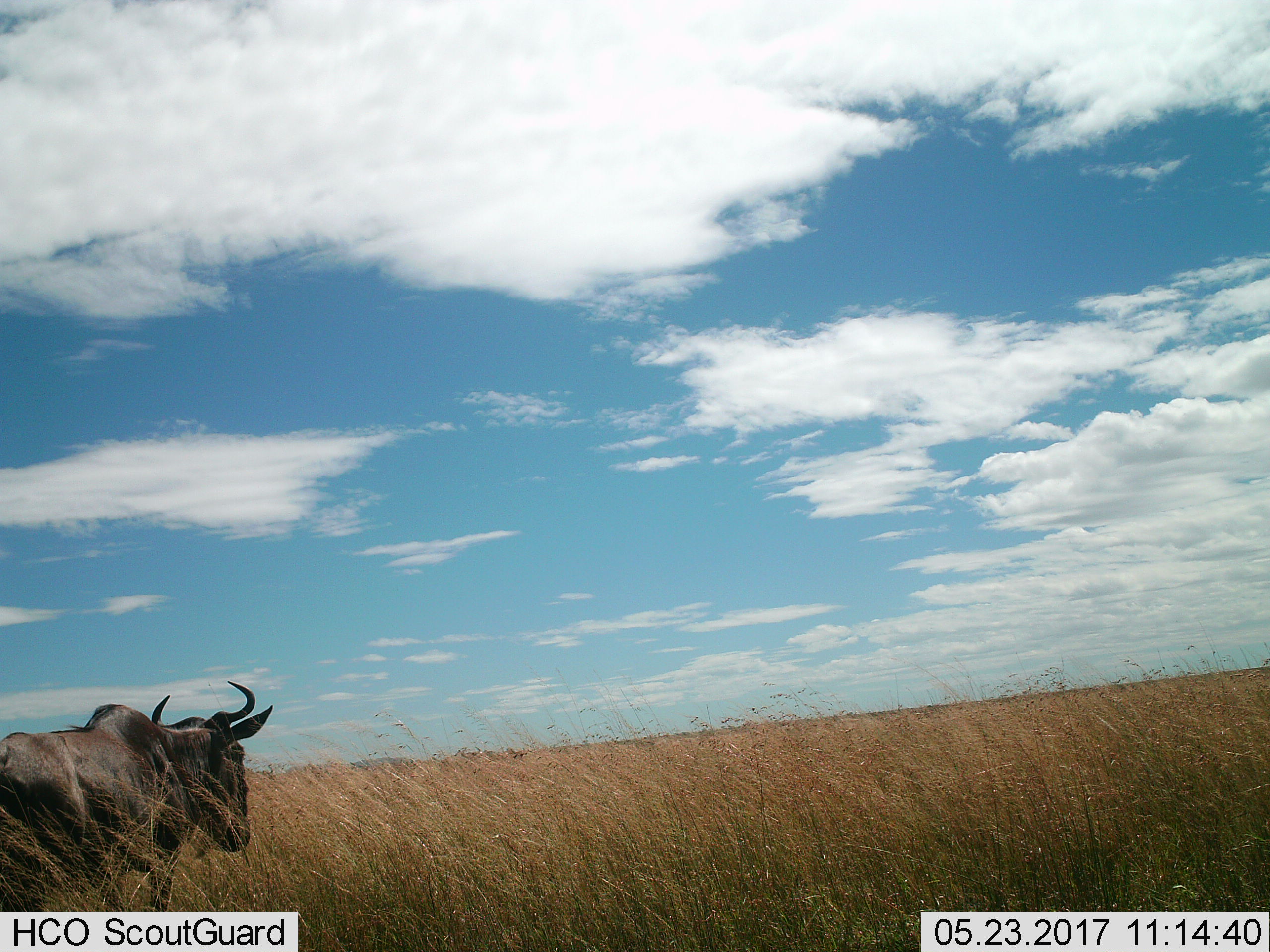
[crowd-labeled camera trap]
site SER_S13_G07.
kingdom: Animalia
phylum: Chordata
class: Mammalia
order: Artiodactyla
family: Bovidae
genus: Connochaetes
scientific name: Connochaetes taurinus taurinus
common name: blue wildebeest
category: wildebeestblue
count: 1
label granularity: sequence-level